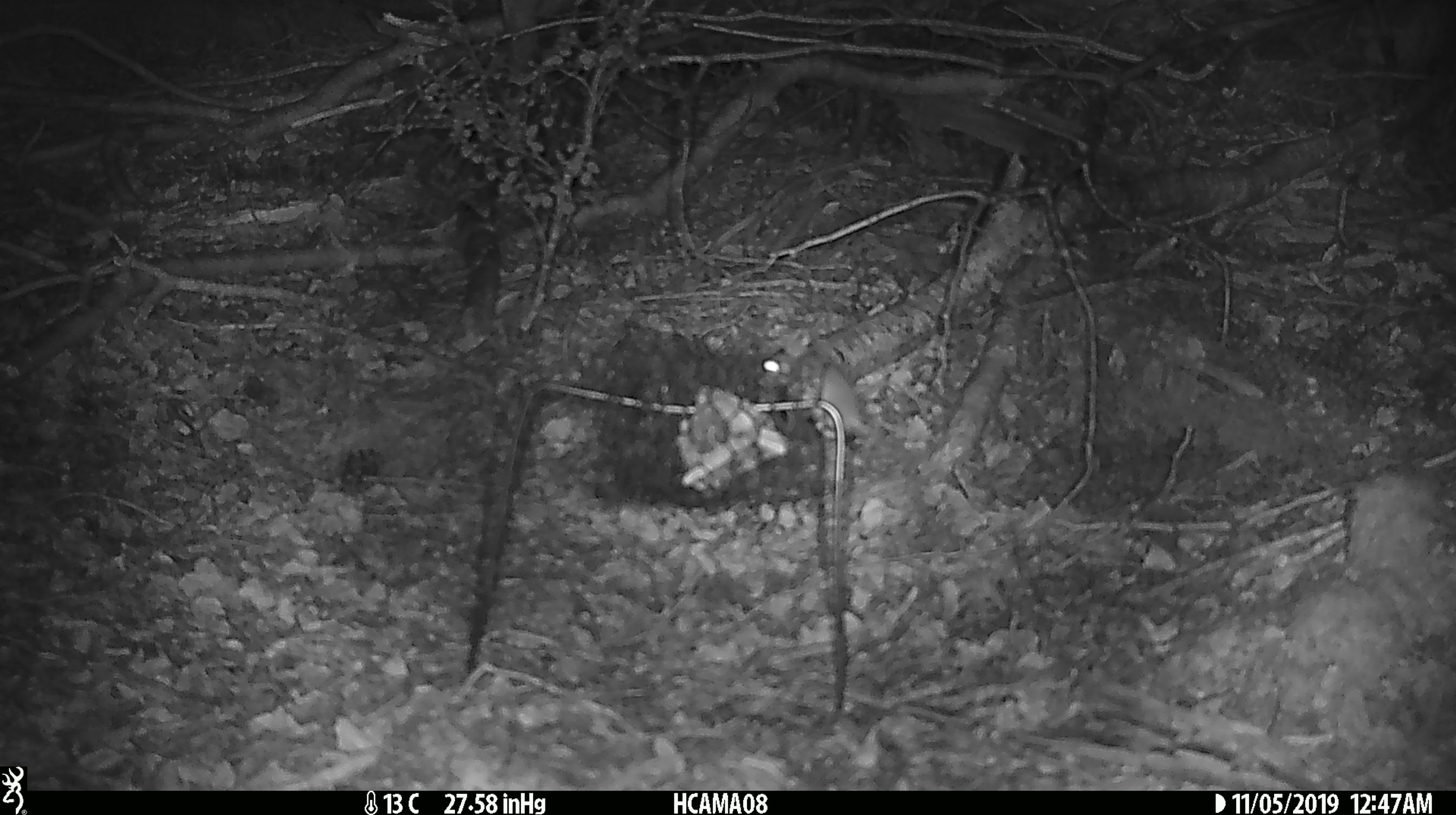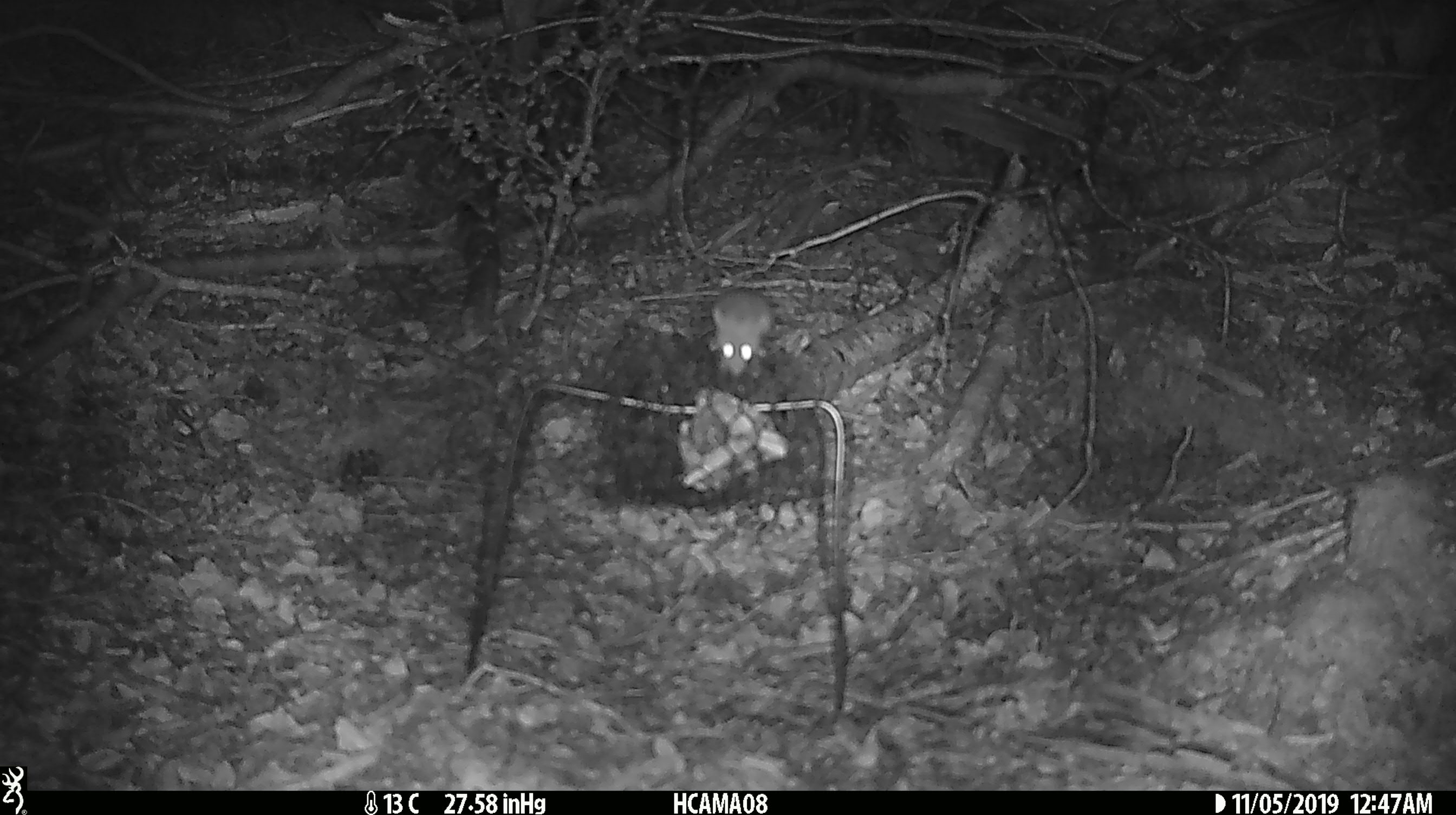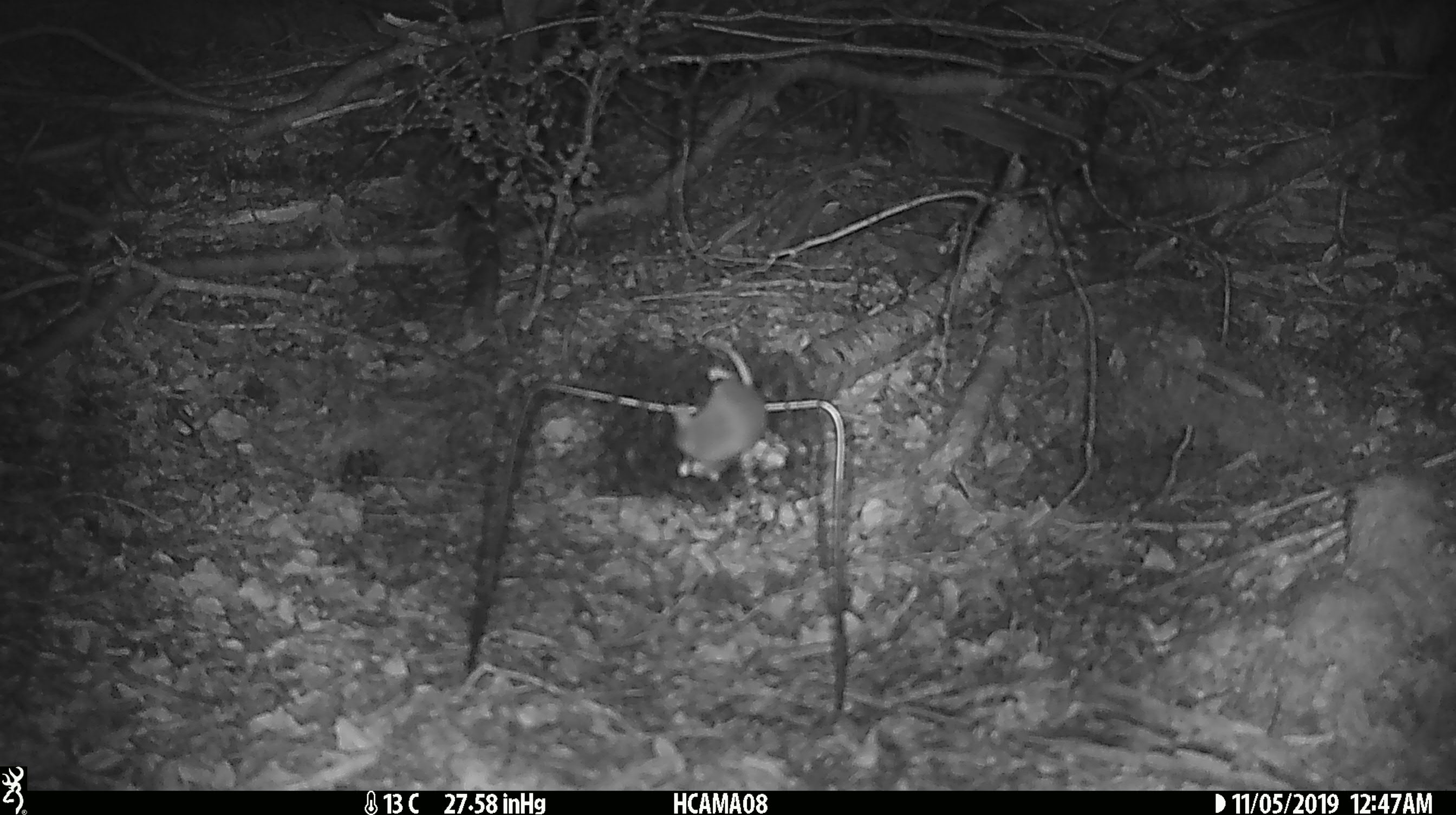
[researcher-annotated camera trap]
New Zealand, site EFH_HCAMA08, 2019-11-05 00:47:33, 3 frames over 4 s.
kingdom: Animalia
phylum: Chordata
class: Mammalia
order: Rodentia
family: Muridae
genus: Mus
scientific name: Mus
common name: mouse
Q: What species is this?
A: Mouse (Mus).